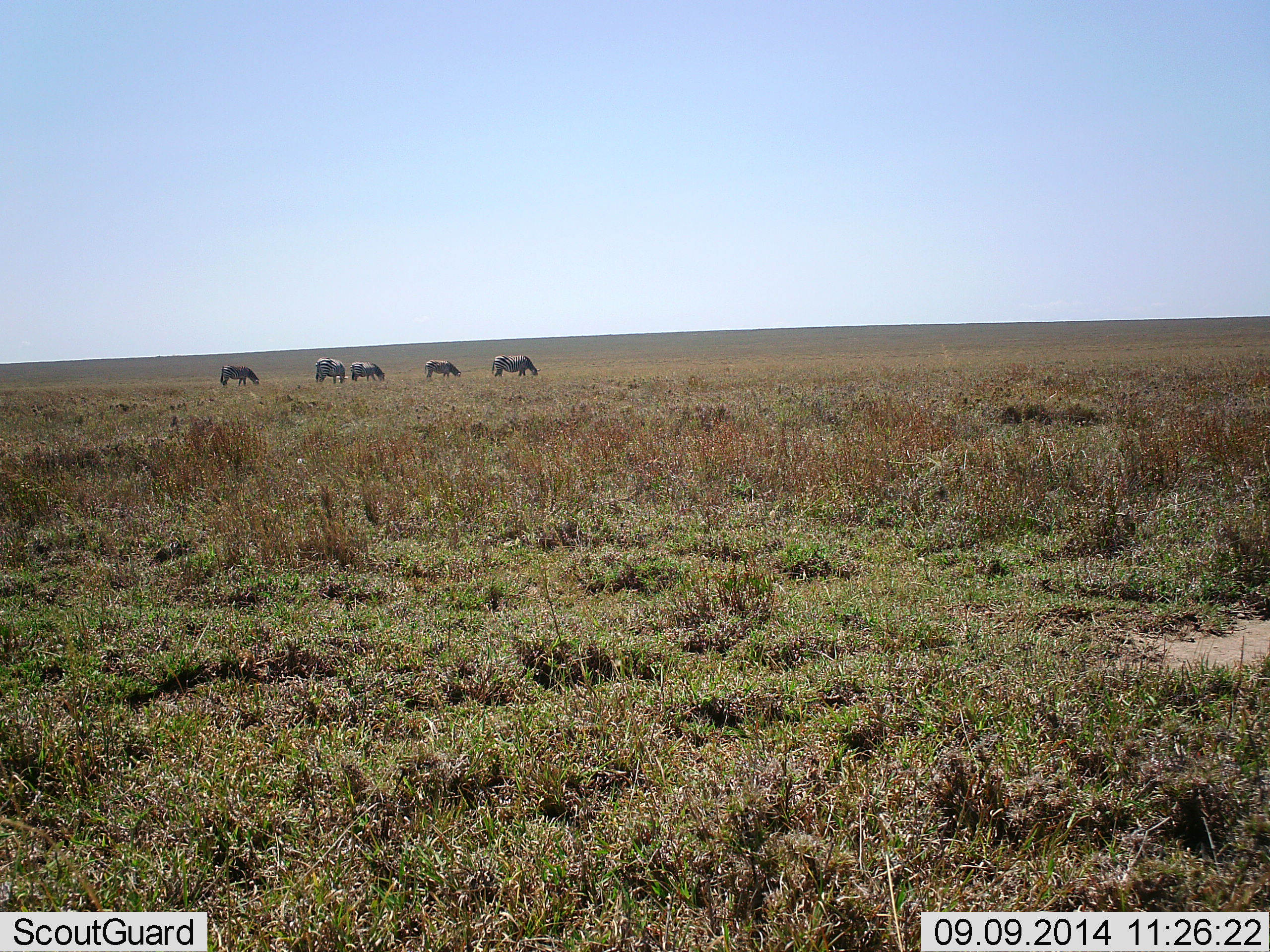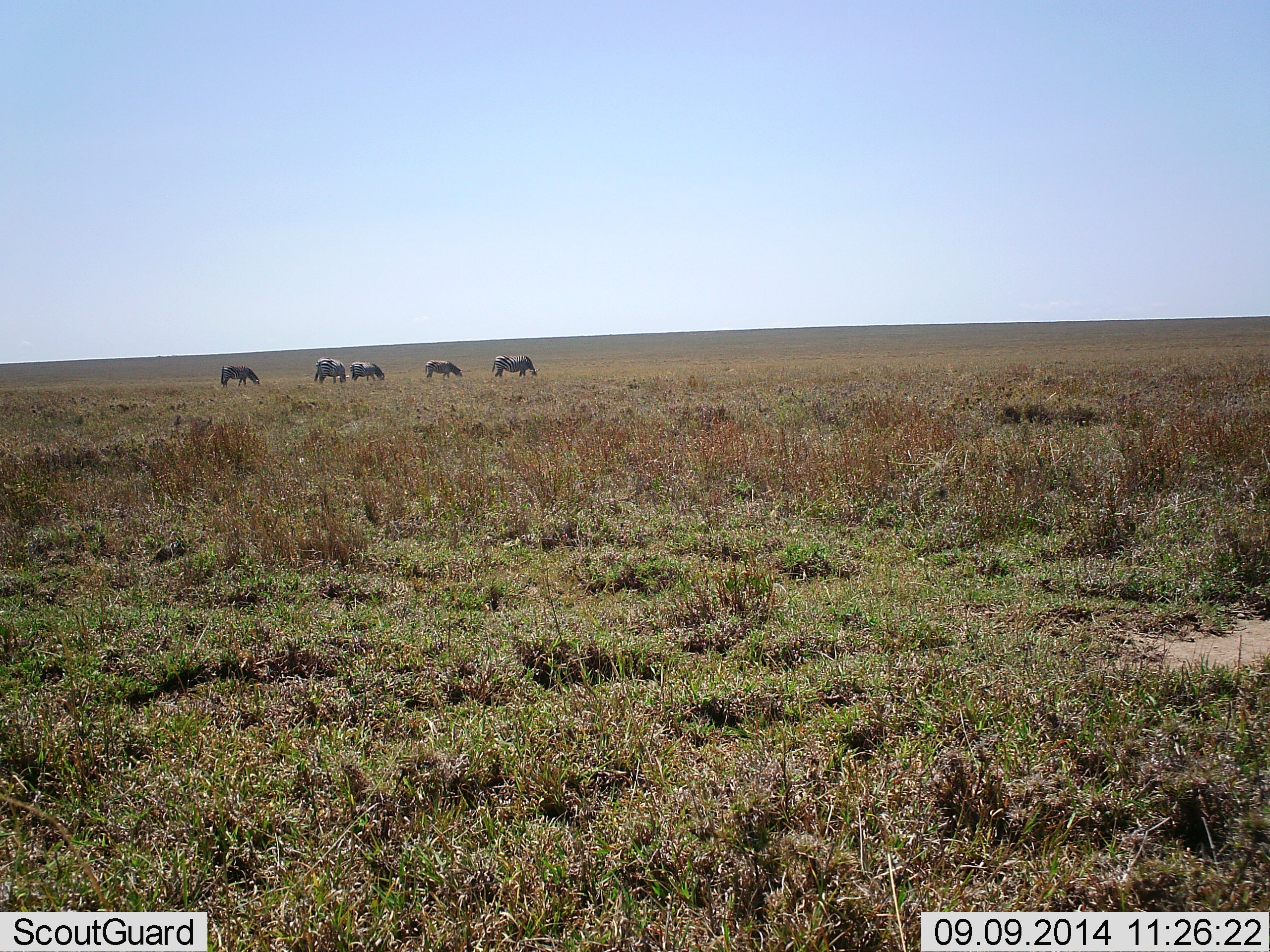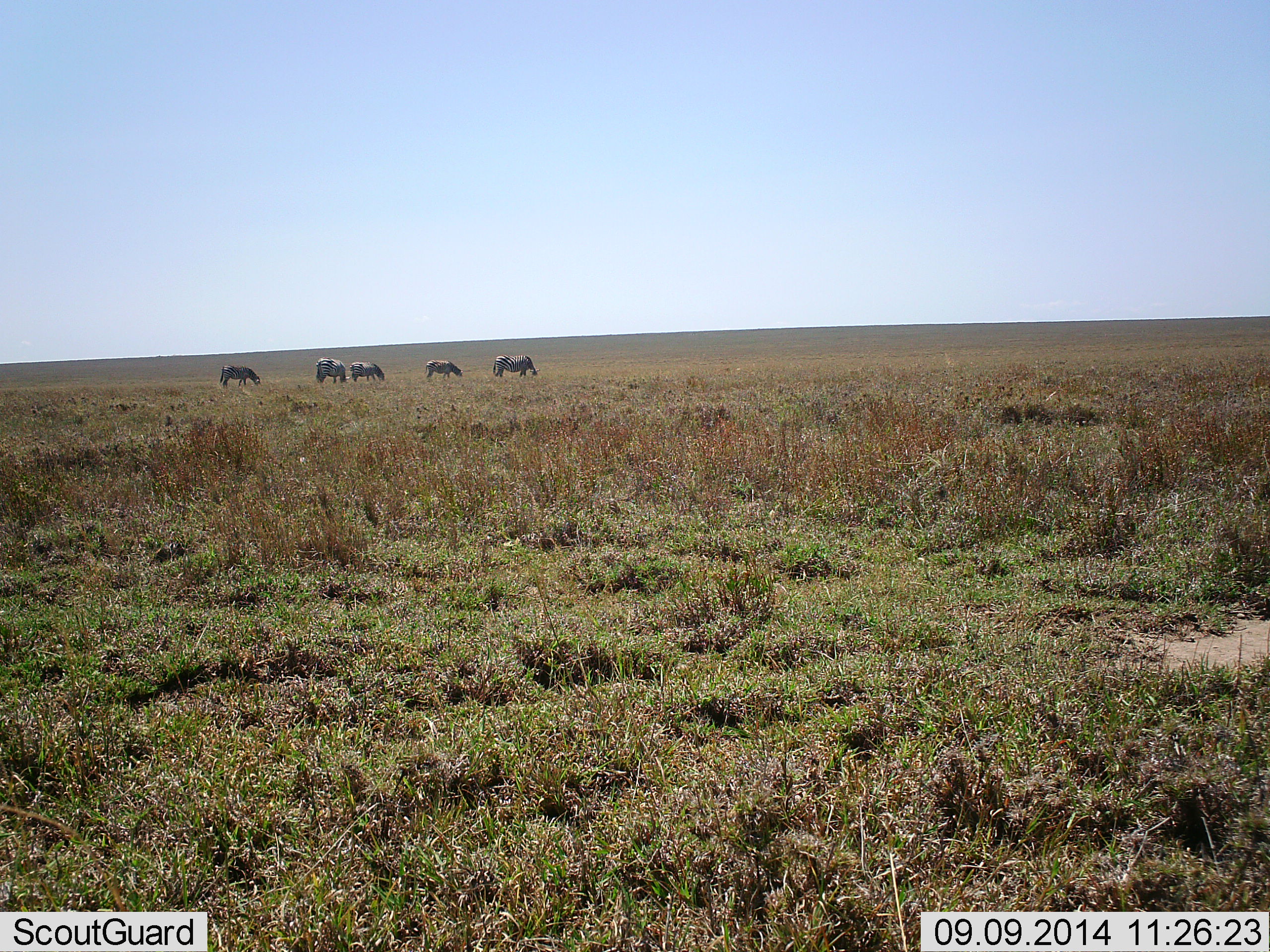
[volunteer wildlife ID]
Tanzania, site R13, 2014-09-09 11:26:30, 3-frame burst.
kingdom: Animalia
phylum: Chordata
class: Mammalia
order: Perissodactyla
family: Equidae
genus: Equus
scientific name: Equus quagga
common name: plains zebra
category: zebra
Zebra (plains zebra) (Equus quagga), count 5. Behavior (volunteer vote fractions): standing 20%, resting 10%, moving 0%, interacting 0%. Young present (vote fraction): 0%. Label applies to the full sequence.